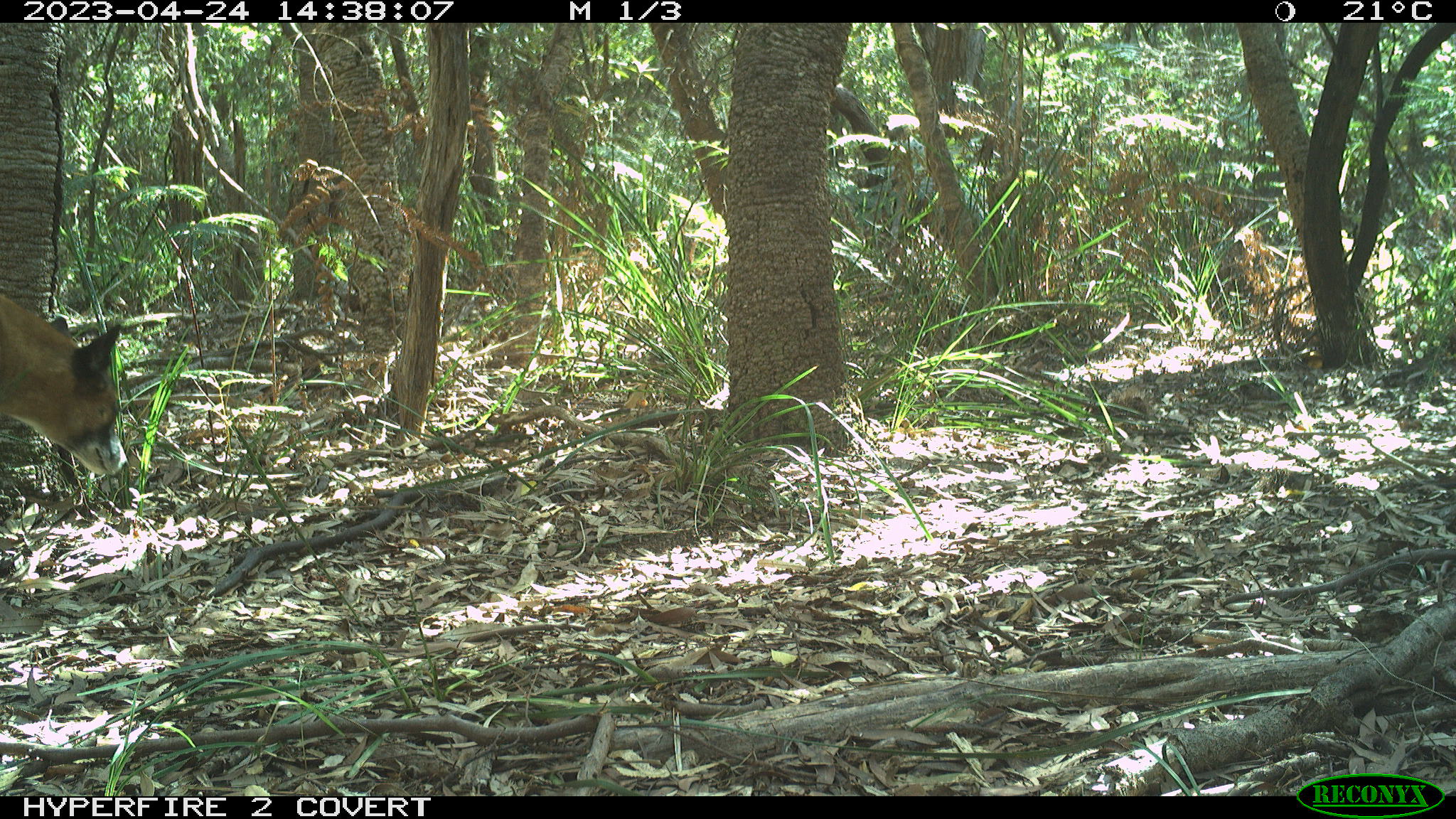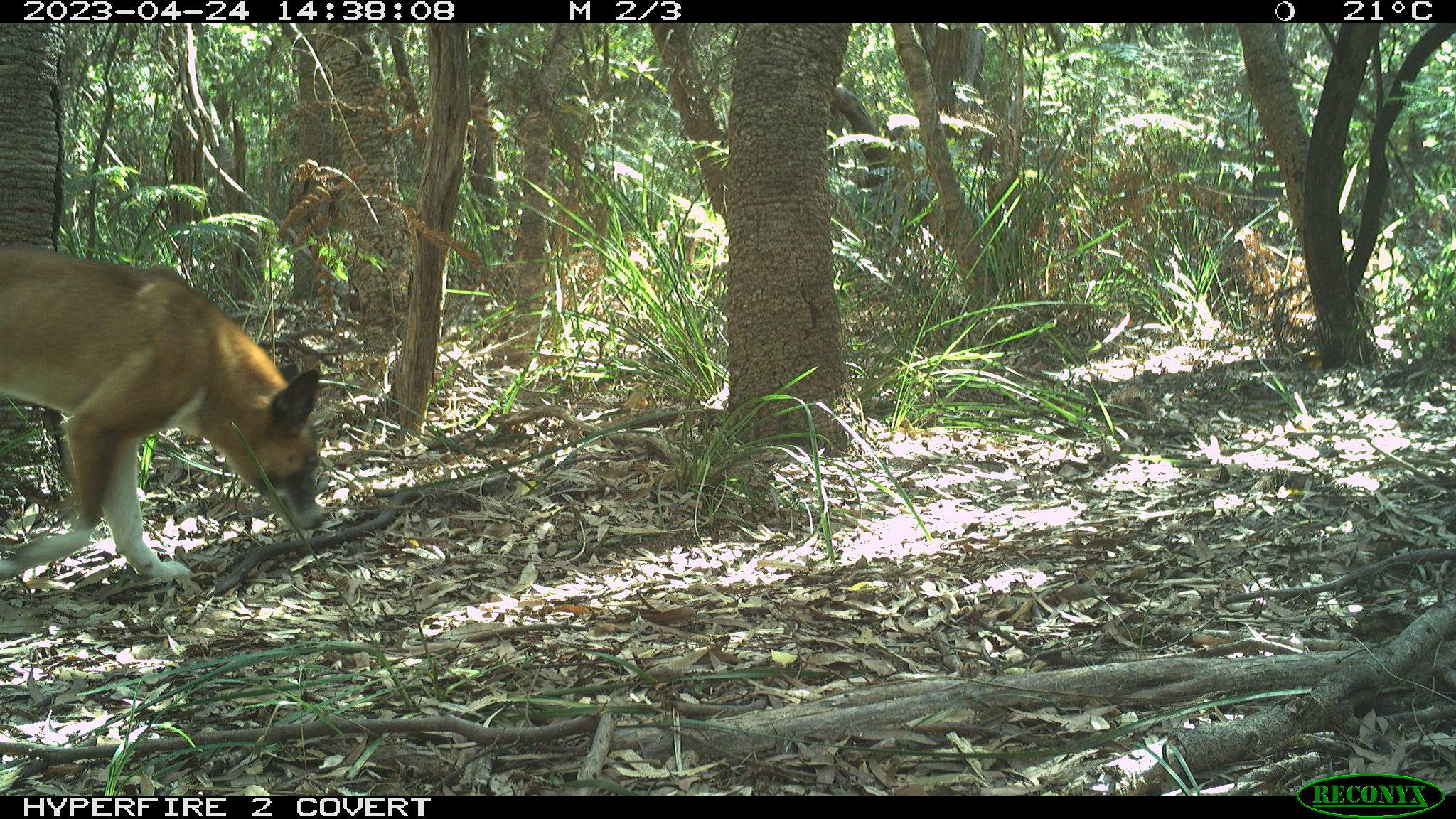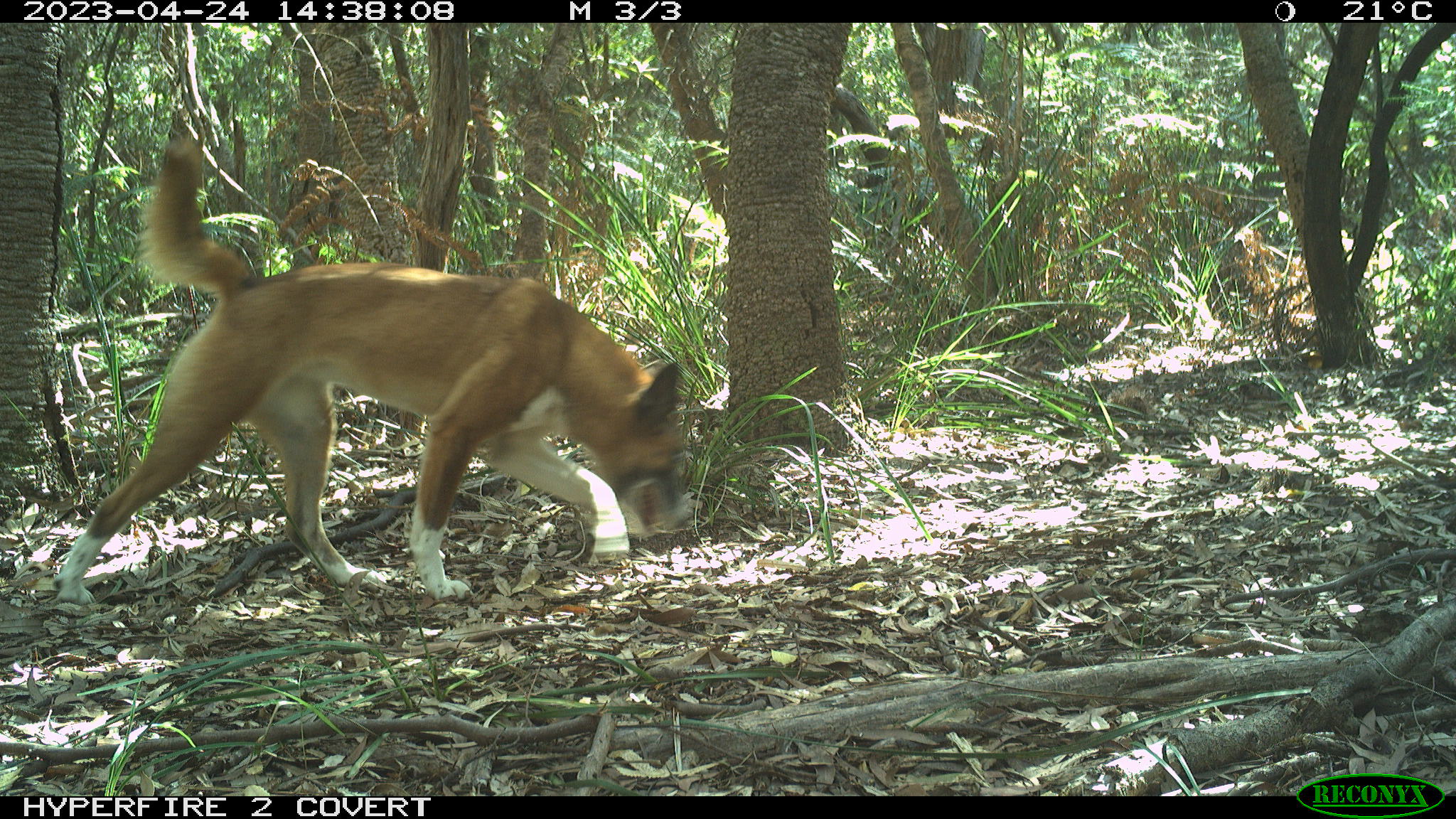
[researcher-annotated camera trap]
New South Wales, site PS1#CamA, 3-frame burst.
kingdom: Animalia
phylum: Chordata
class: Mammalia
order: Carnivora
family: Canidae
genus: Canis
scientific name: Canis familiaris dingo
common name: dingo